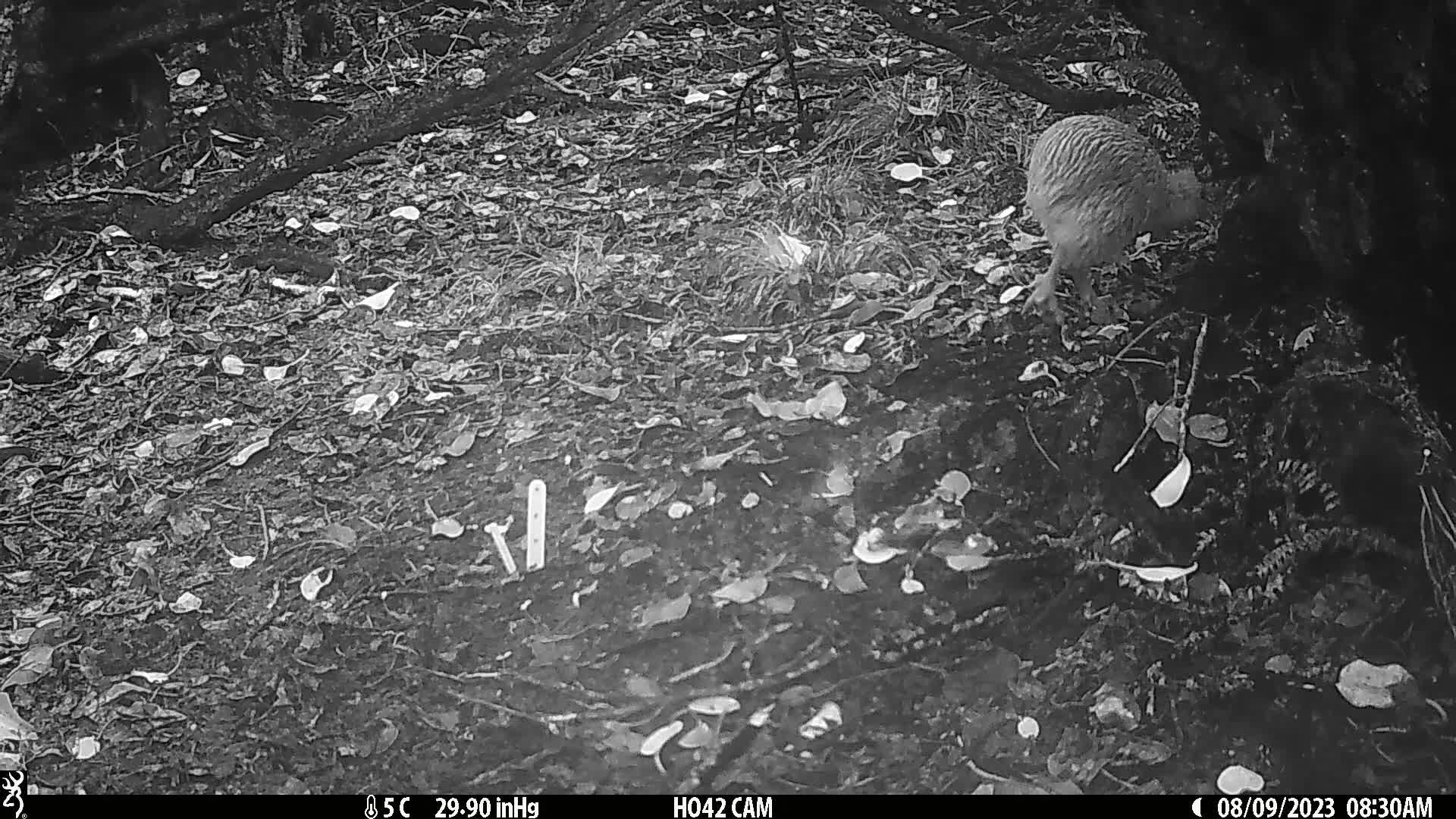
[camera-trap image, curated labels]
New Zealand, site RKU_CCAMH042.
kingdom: Animalia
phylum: Chordata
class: Aves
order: Apterygiformes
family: Apterygidae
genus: Apteryx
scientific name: Apteryx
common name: kiwi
Kiwi (Apteryx).